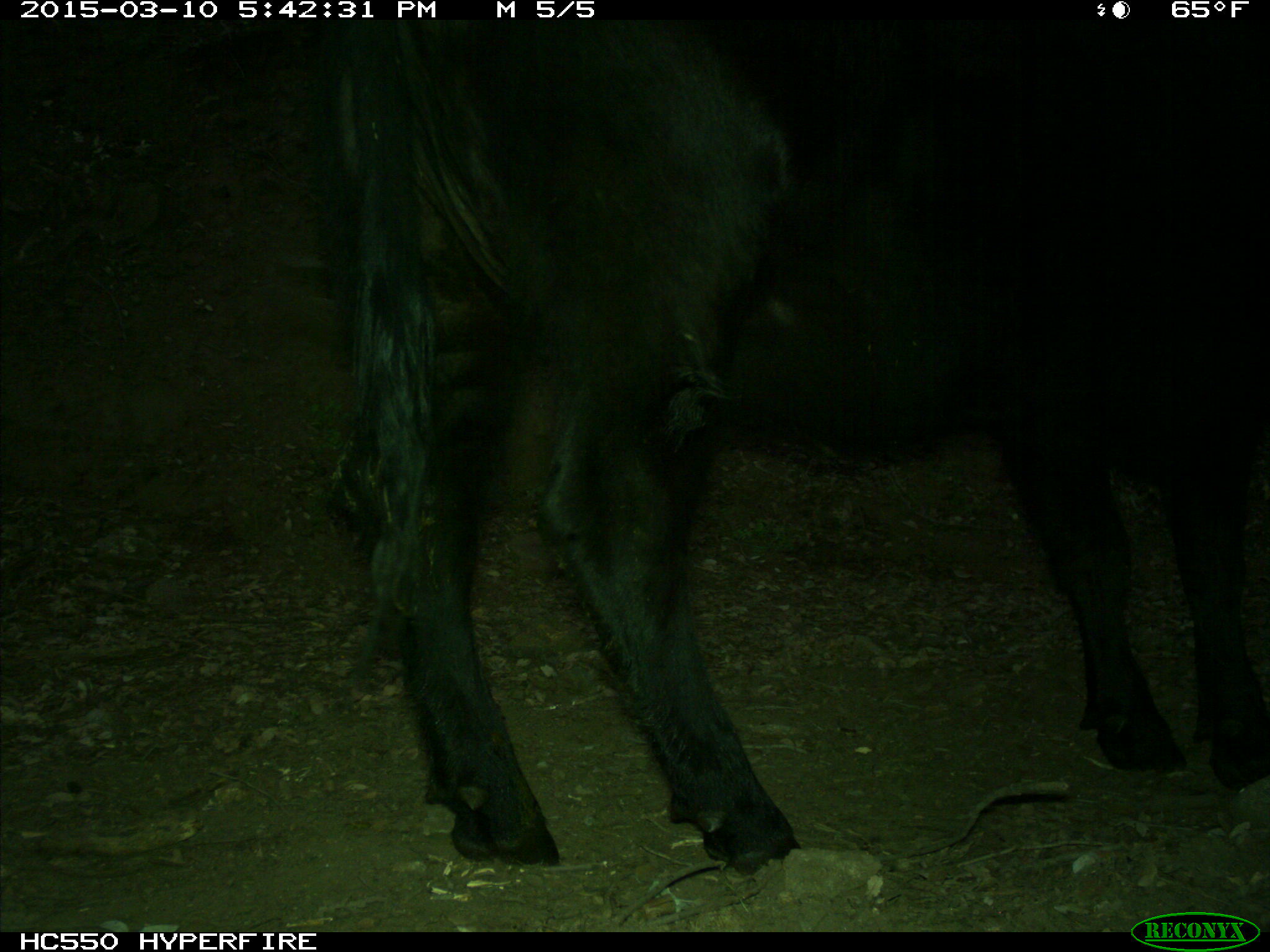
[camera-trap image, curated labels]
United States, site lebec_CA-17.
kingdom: Animalia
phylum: Chordata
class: Mammalia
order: Artiodactyla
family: Bovidae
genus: Bos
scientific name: Bos taurus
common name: domestic cow